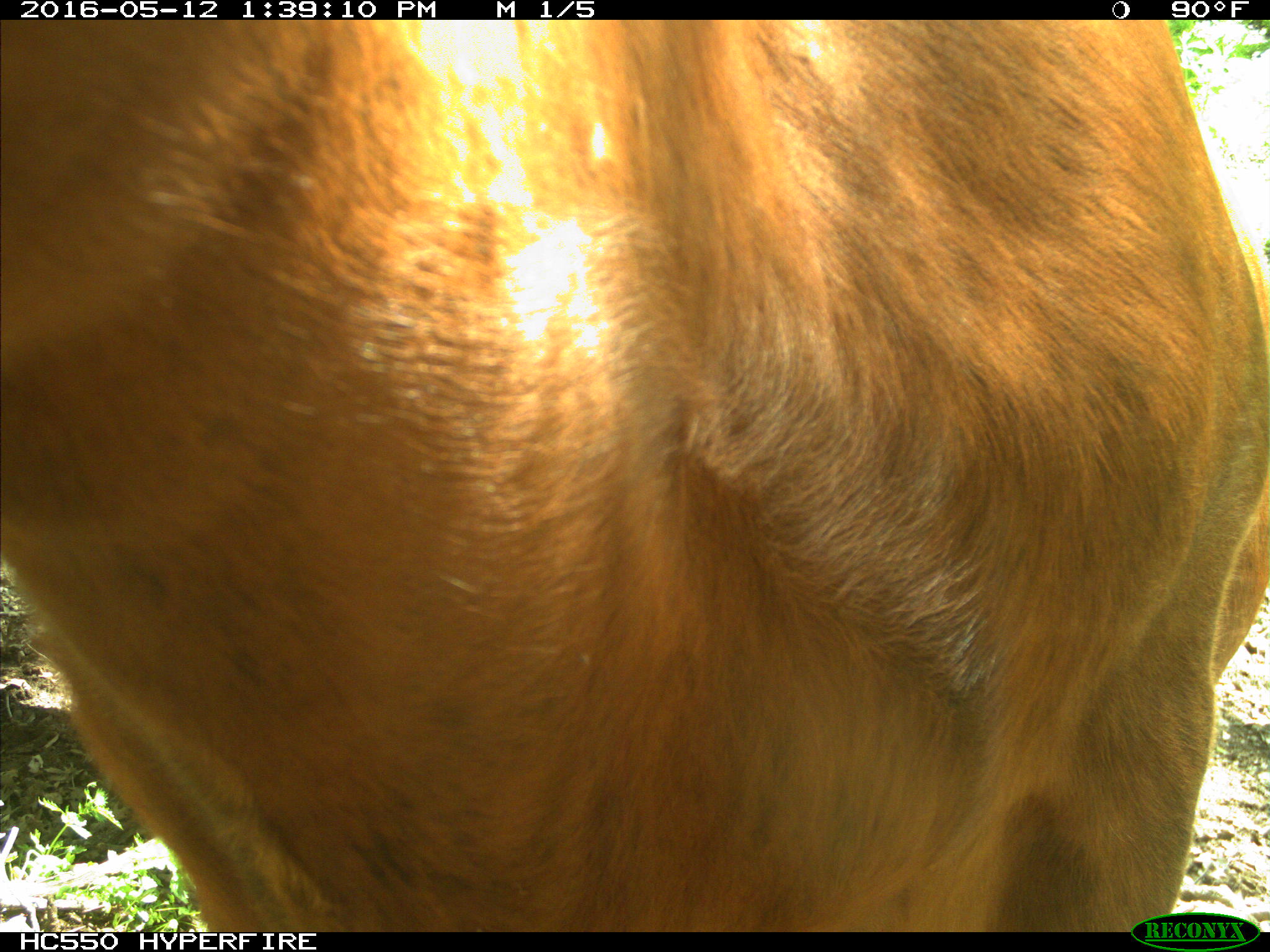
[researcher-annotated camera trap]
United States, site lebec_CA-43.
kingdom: Animalia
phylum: Chordata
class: Mammalia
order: Artiodactyla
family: Bovidae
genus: Bos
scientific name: Bos taurus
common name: domestic cow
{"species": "Bos taurus (domestic cow)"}